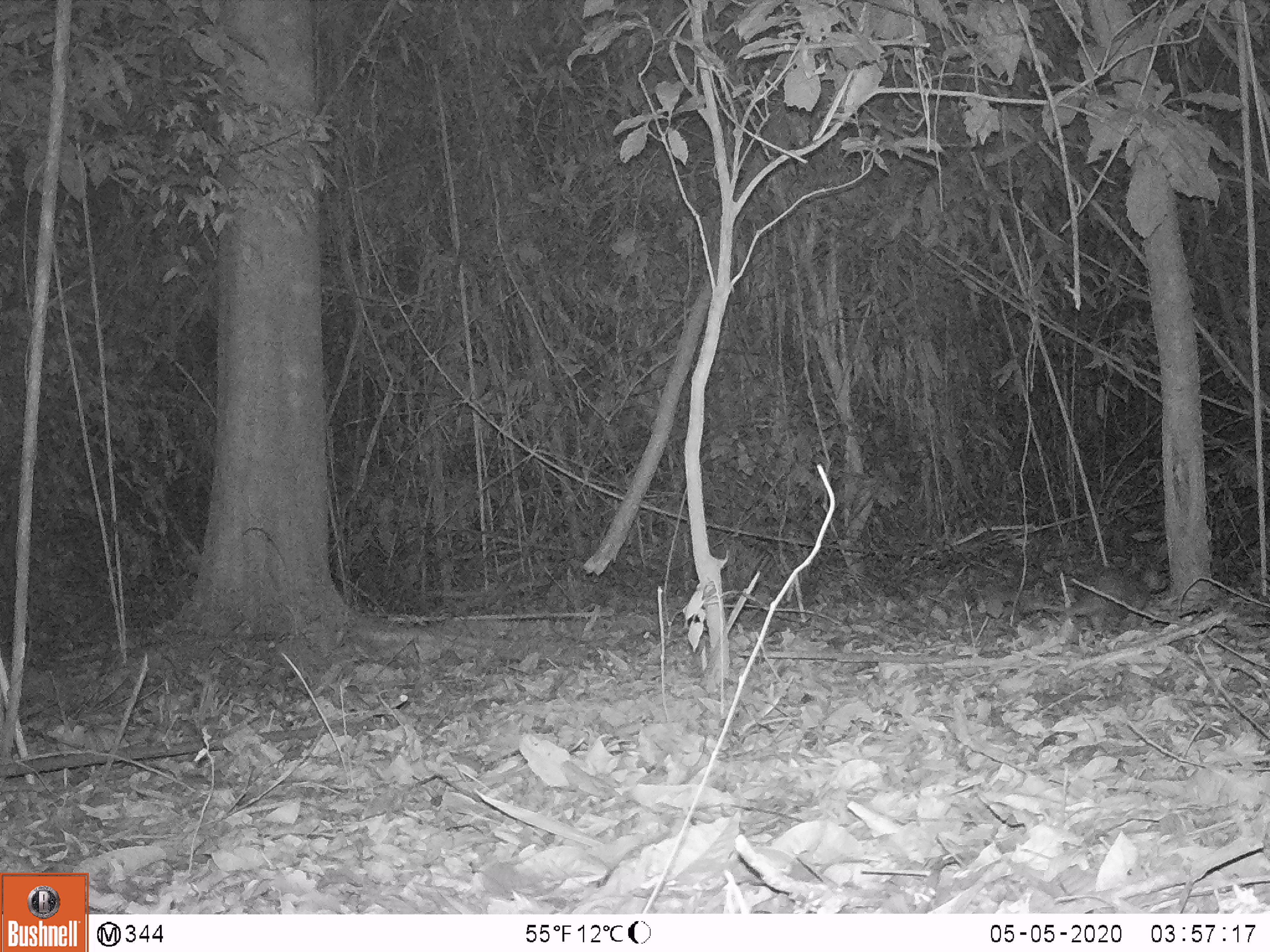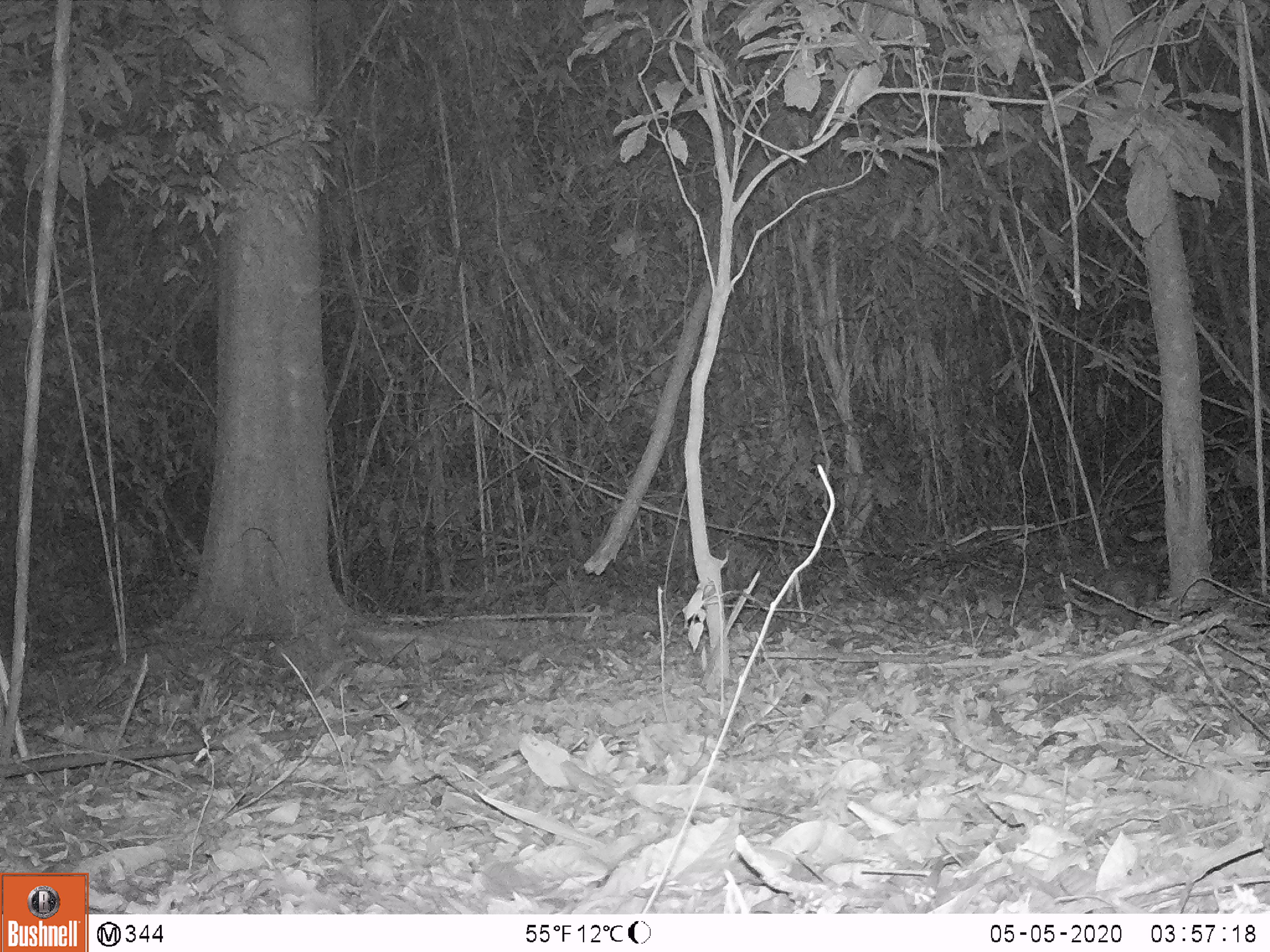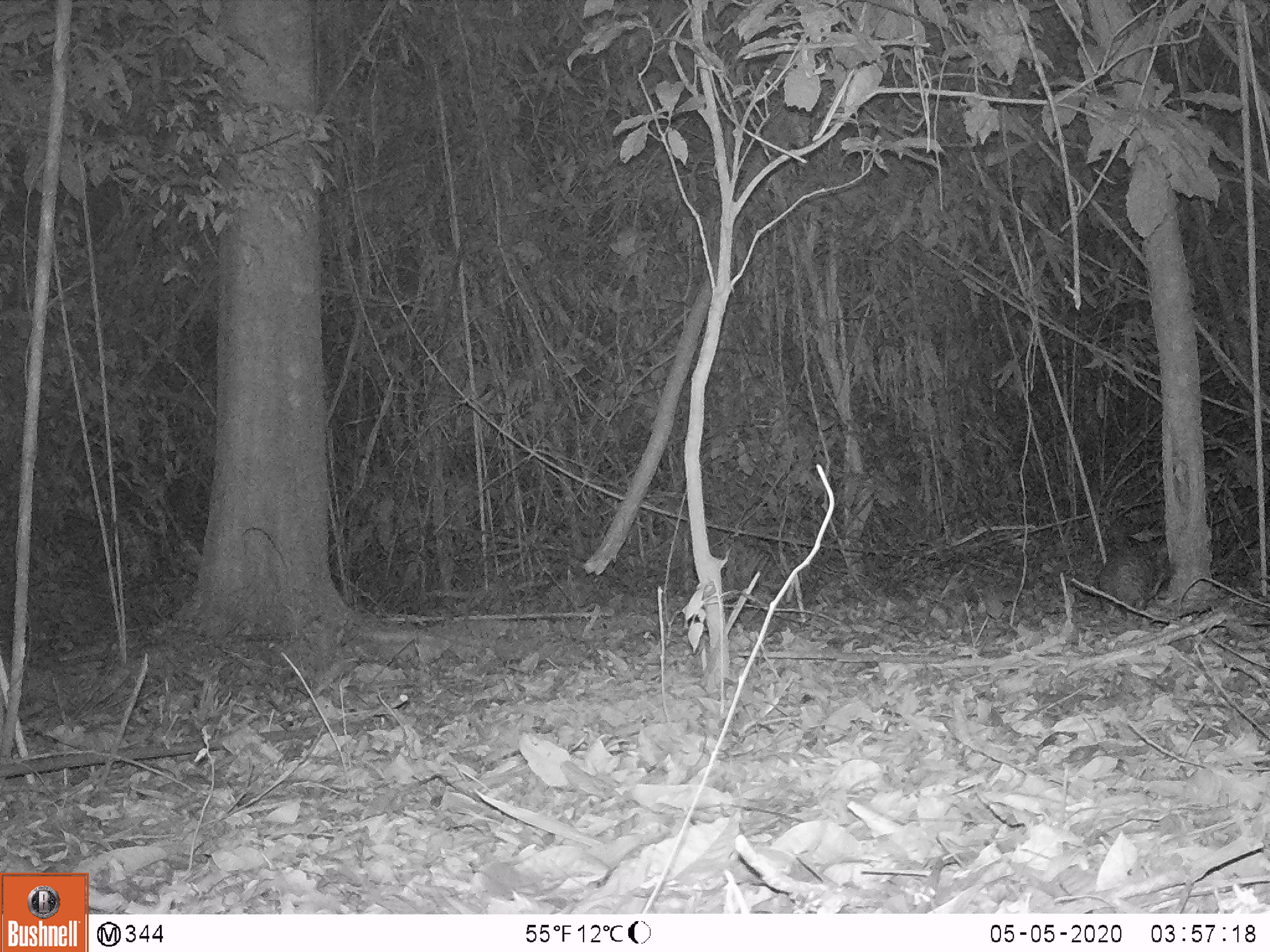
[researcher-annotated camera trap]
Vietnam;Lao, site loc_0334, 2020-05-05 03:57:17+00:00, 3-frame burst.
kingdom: Animalia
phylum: Chordata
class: Mammalia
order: Rodentia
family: Hystricidae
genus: Atherurus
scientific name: Atherurus macrourus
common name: asiatic brush-tailed porcupine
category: asiatic brush tailed porcupine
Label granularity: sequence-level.